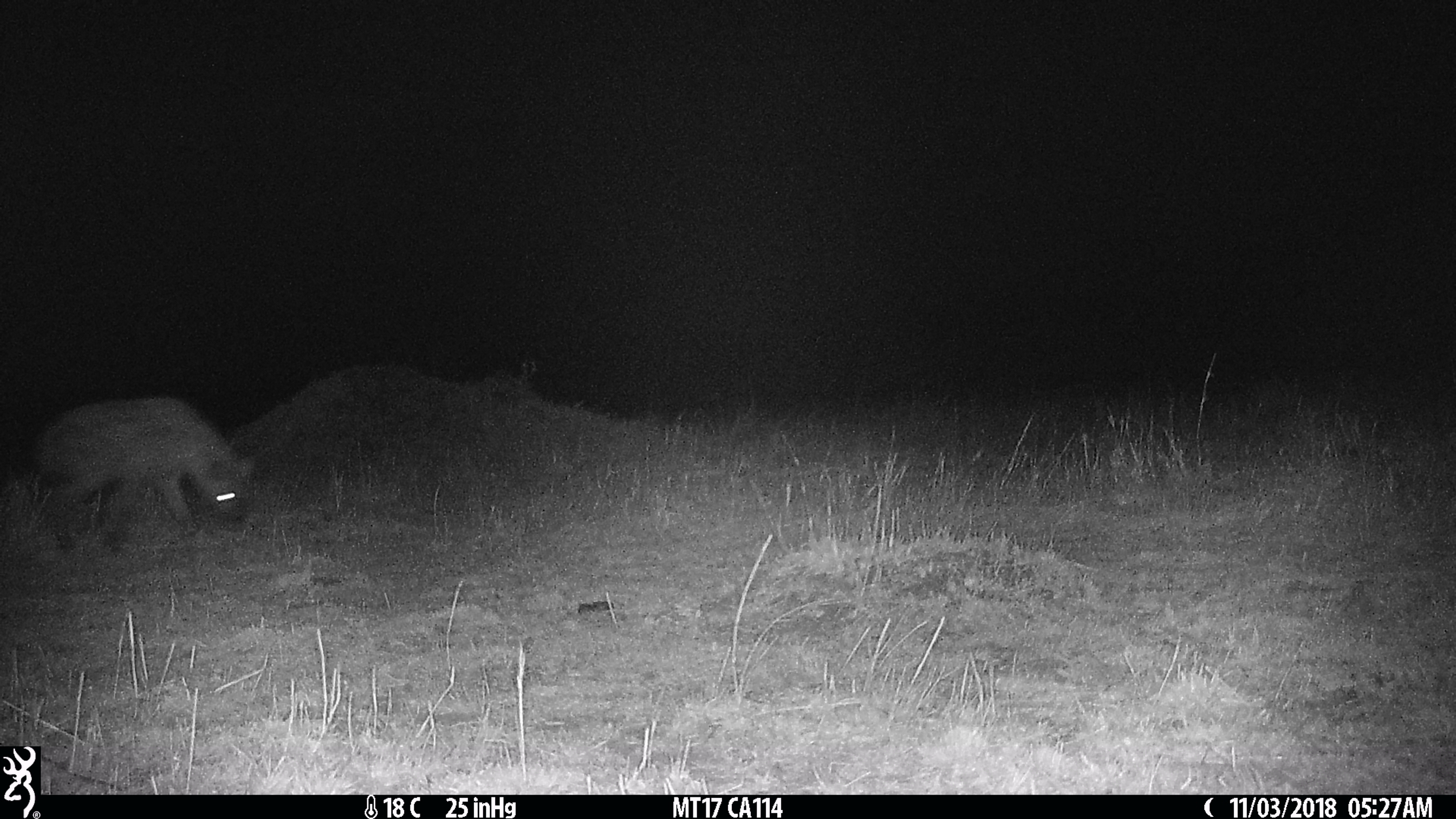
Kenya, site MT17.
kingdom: Animalia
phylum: Chordata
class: Mammalia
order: Carnivora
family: Hyaenidae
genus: Crocuta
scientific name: Crocuta crocuta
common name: spotted hyena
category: hyena spotted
Hyena spotted (spotted hyena) (Crocuta crocuta).